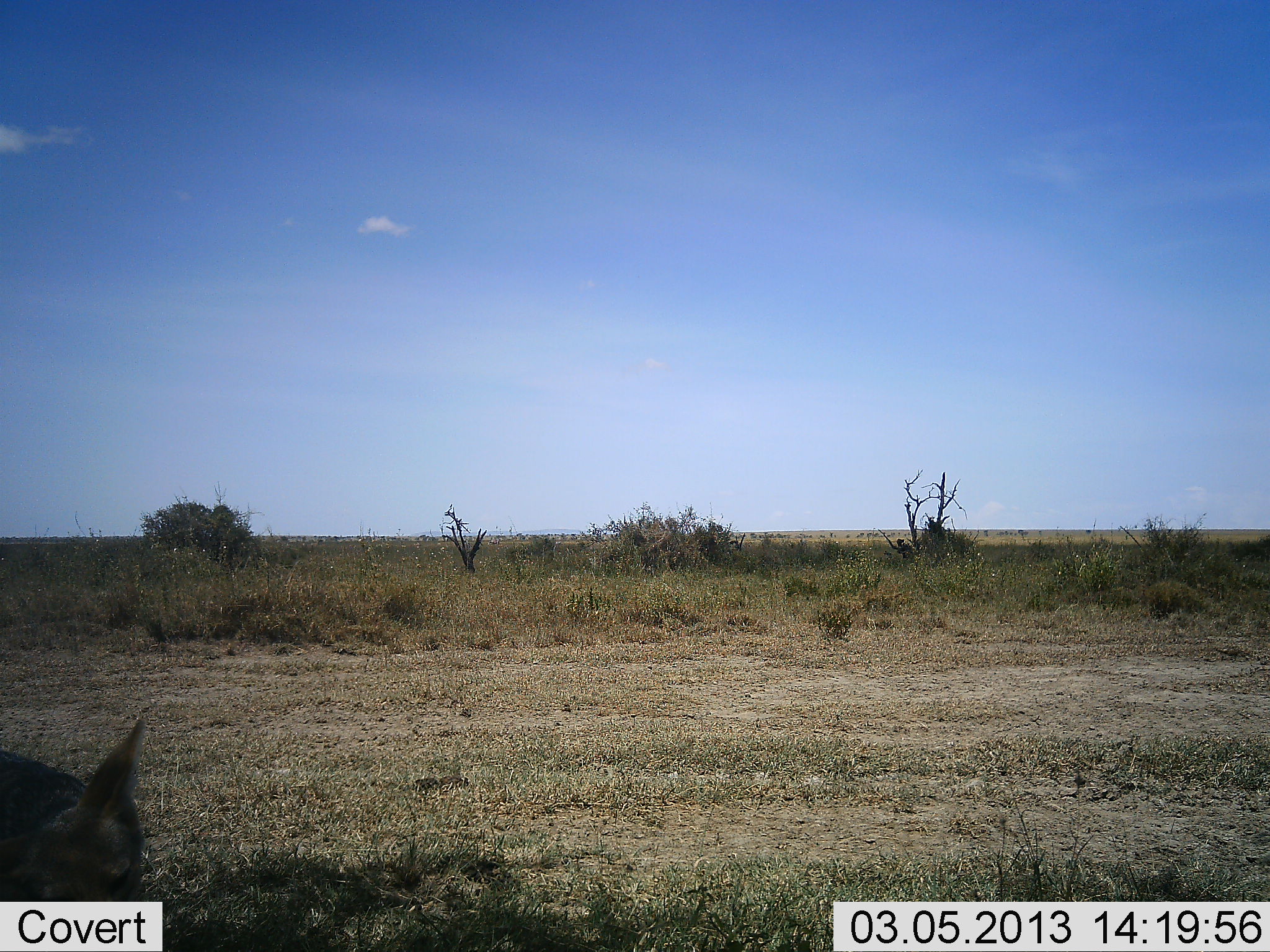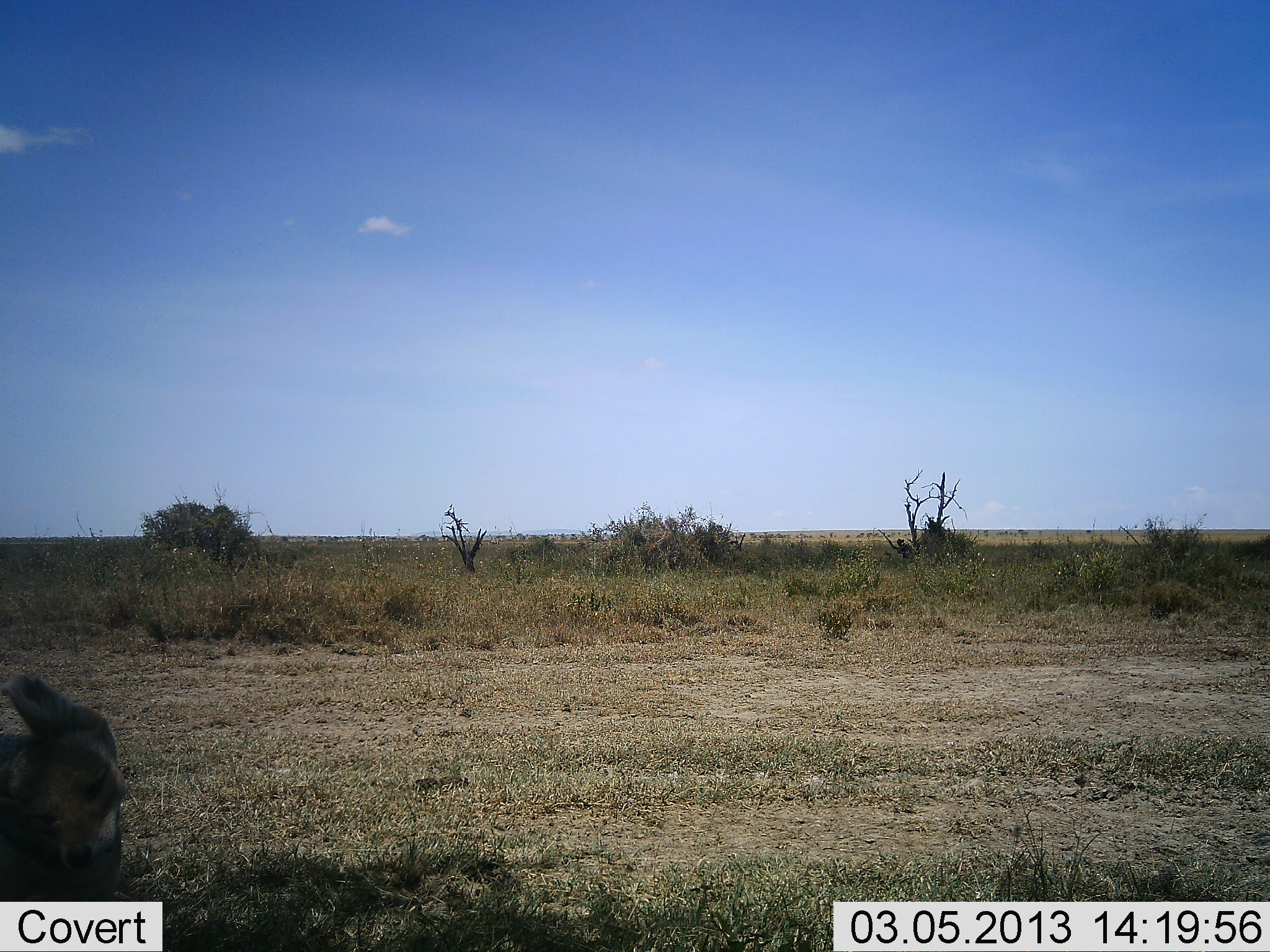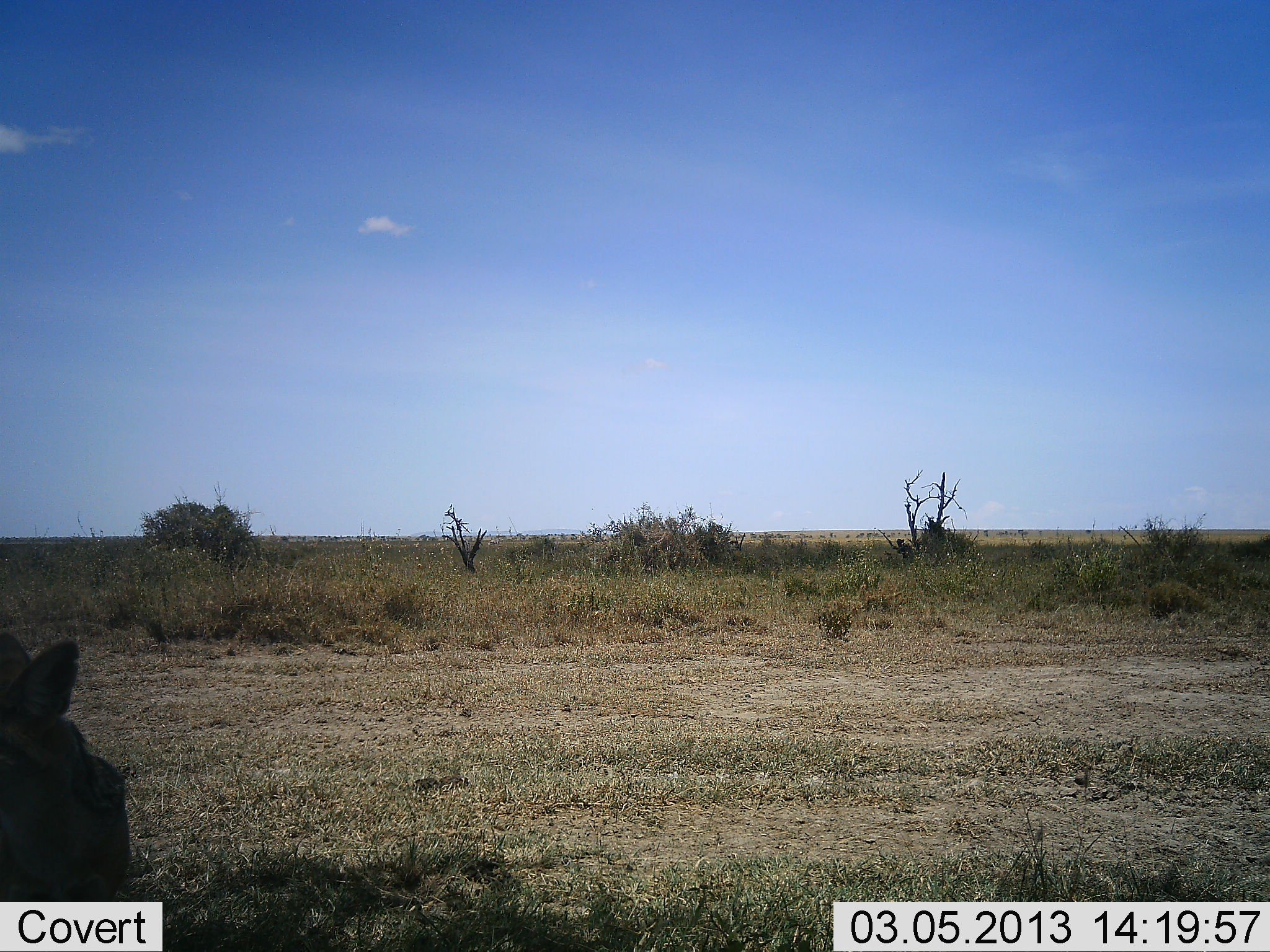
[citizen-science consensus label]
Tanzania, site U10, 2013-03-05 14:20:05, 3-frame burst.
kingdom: Animalia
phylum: Chordata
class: Mammalia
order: Carnivora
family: Canidae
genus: Lupulella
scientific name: Lupulella mesomelas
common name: black-backed jackal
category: jackal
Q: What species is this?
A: Jackal (black-backed jackal) (Lupulella mesomelas).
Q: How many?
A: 1.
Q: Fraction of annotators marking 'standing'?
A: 56%.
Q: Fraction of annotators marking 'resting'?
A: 19%.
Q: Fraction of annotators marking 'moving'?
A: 12%.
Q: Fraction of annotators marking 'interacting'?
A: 12%.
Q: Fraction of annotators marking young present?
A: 0%.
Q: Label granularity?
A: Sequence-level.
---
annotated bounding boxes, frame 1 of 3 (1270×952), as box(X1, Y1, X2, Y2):
animal: box(0, 718, 150, 901)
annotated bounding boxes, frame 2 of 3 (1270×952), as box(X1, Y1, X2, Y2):
animal: box(0, 673, 129, 902)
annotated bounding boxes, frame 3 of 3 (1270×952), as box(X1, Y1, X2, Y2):
animal: box(0, 631, 132, 901)